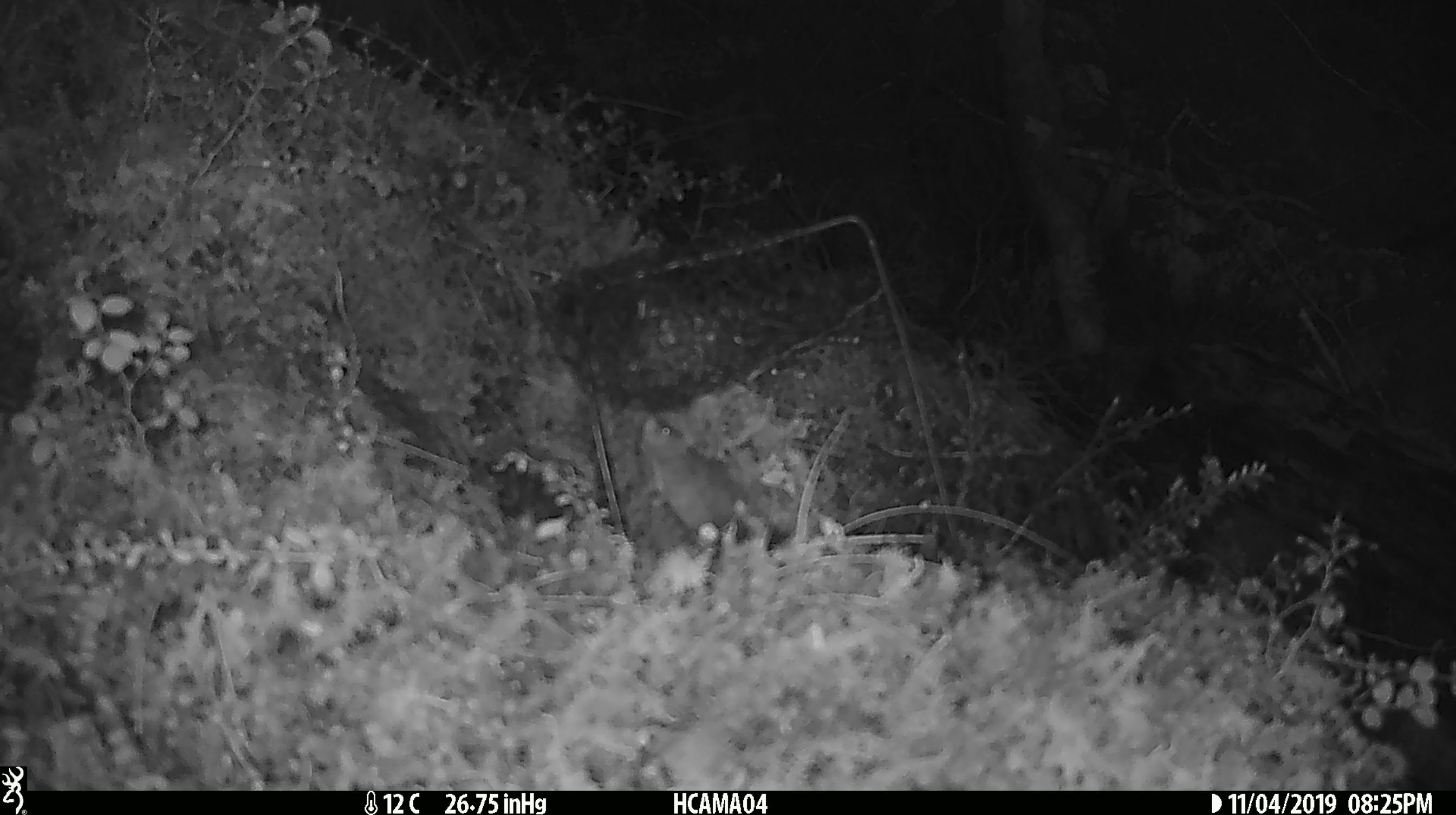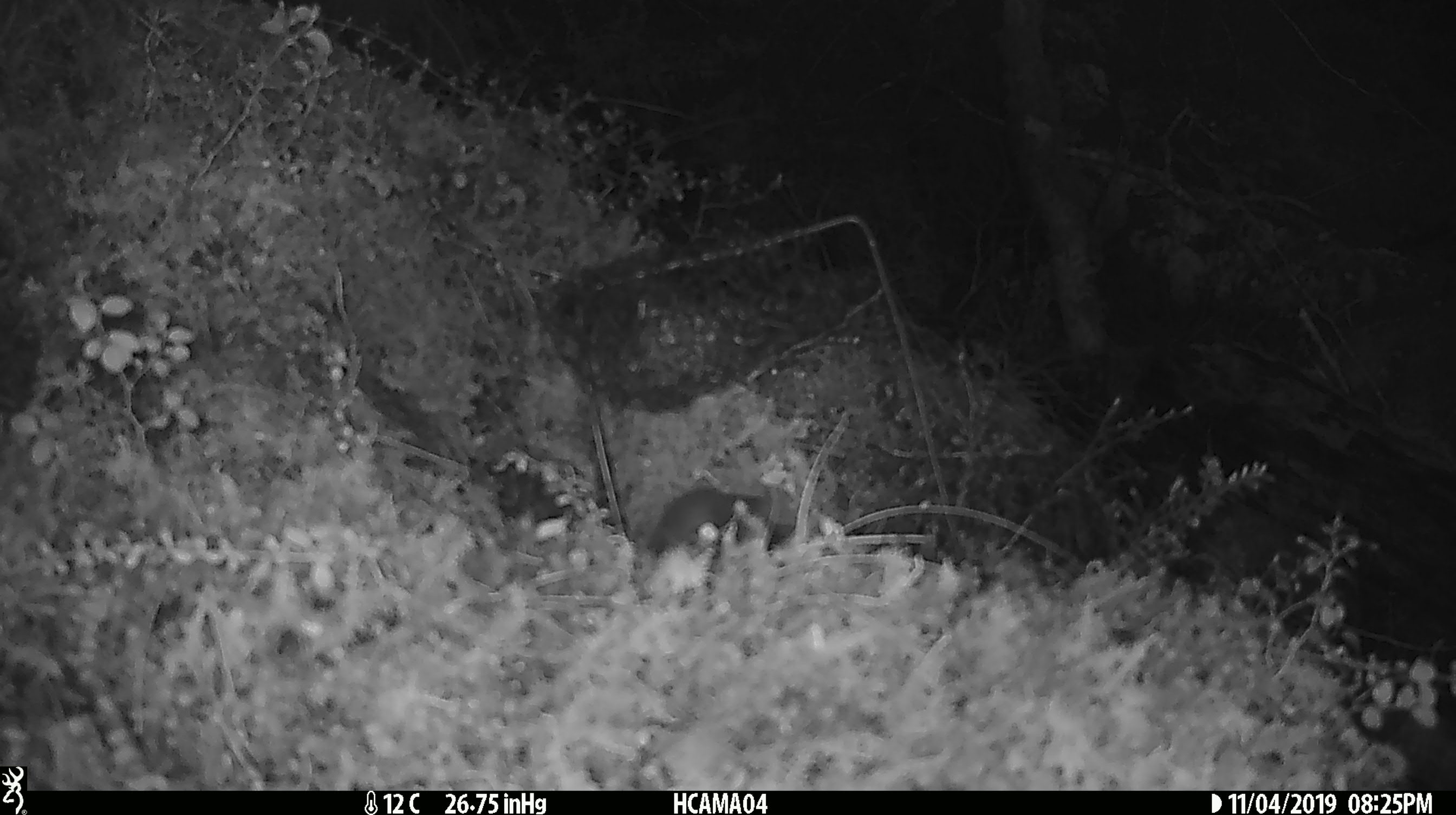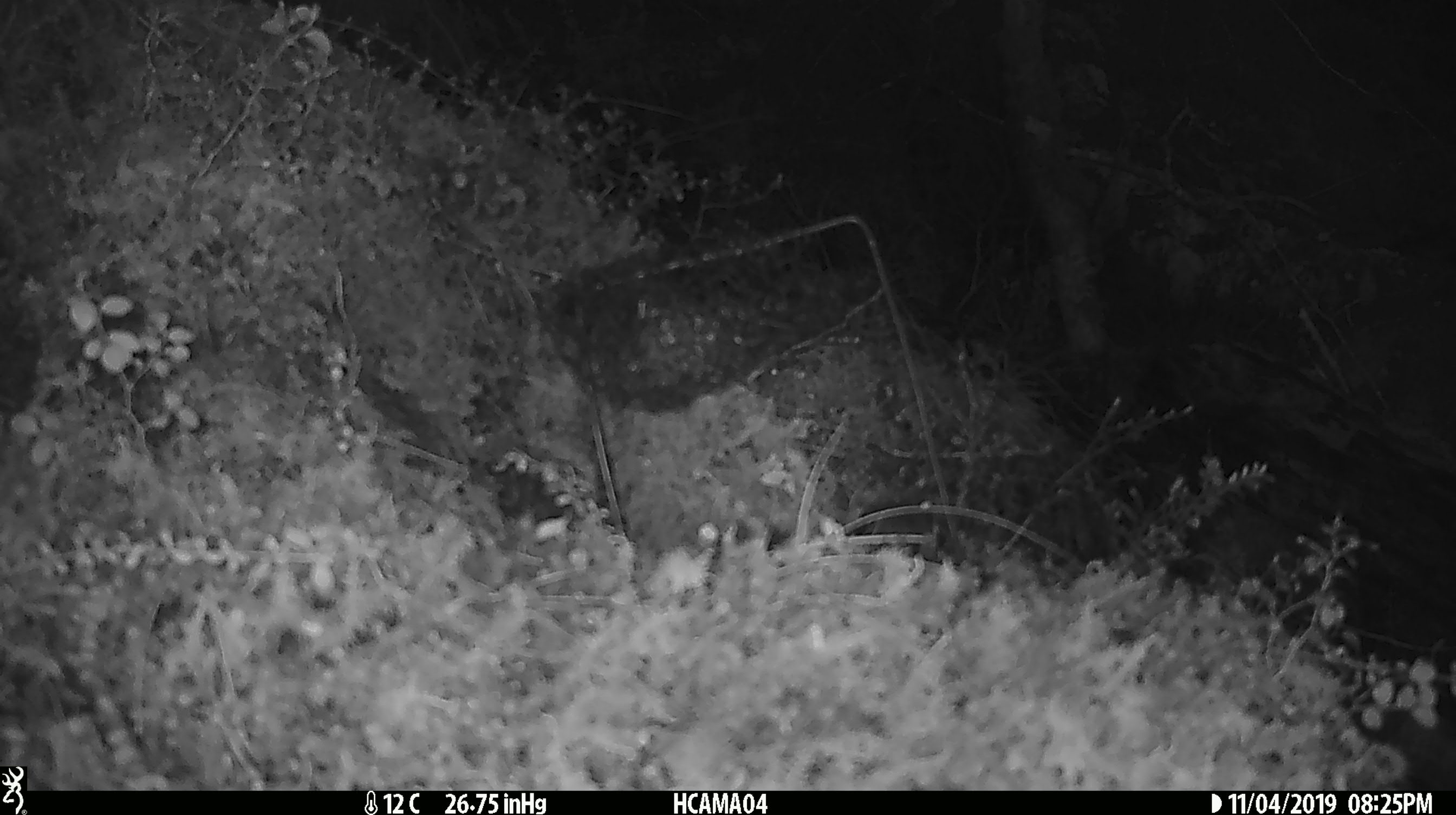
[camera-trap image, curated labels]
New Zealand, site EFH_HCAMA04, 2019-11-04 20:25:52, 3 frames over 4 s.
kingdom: Animalia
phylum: Chordata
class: Mammalia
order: Rodentia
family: Muridae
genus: Mus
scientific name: Mus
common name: mouse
Mouse (Mus).